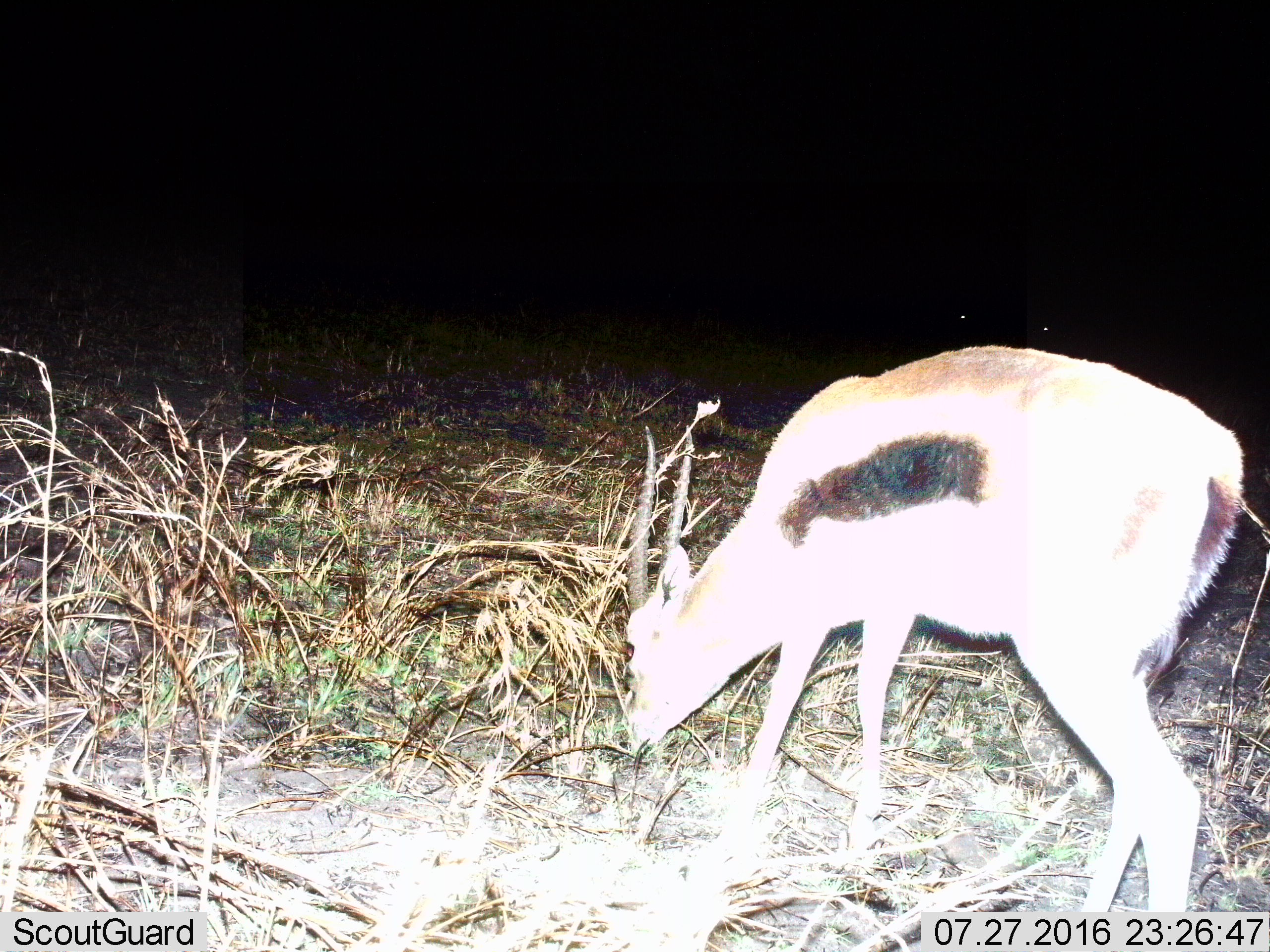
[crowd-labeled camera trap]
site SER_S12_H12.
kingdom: Animalia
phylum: Chordata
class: Mammalia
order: Artiodactyla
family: Bovidae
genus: Eudorcas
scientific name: Eudorcas thomsonii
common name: thomson's gazelle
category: gazellethomsons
Gazellethomsons (thomson's gazelle) (Eudorcas thomsonii), count 1. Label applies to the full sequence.